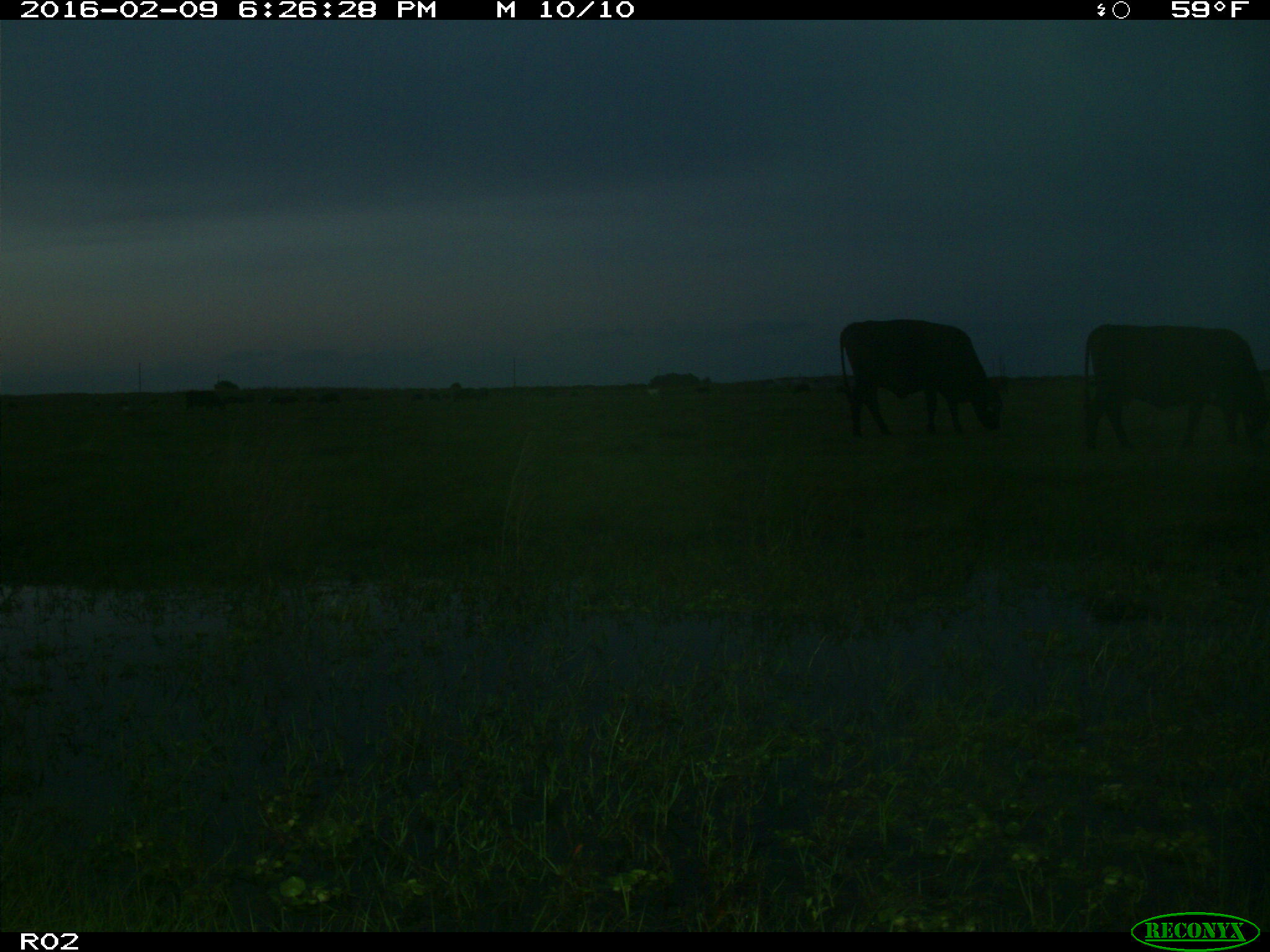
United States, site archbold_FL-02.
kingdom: Animalia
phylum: Chordata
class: Mammalia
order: Artiodactyla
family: Bovidae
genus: Bos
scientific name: Bos taurus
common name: domestic cow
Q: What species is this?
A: Bos taurus (domestic cow).